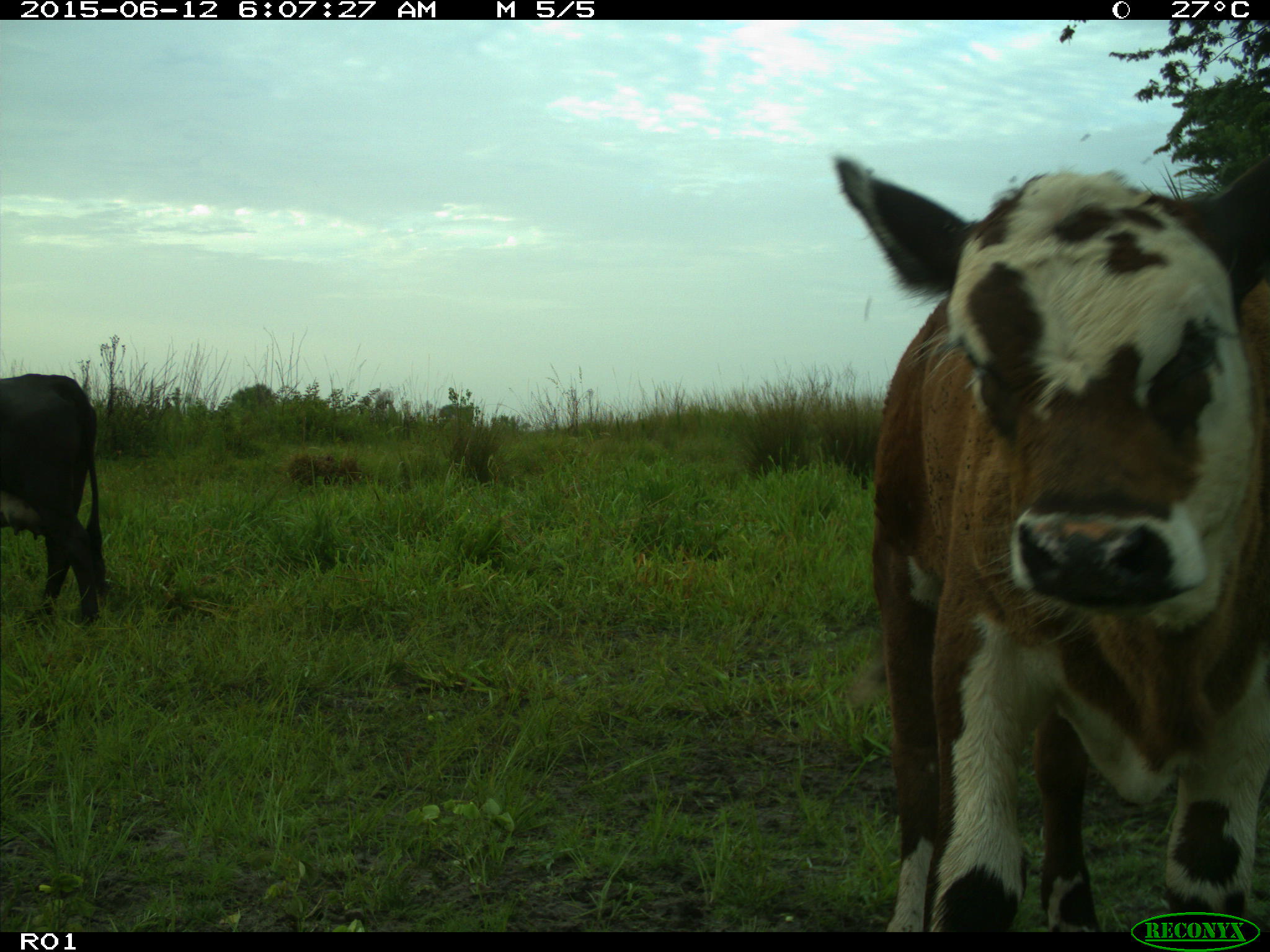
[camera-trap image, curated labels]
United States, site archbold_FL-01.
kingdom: Animalia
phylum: Chordata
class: Mammalia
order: Artiodactyla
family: Bovidae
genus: Bos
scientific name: Bos taurus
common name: domestic cow